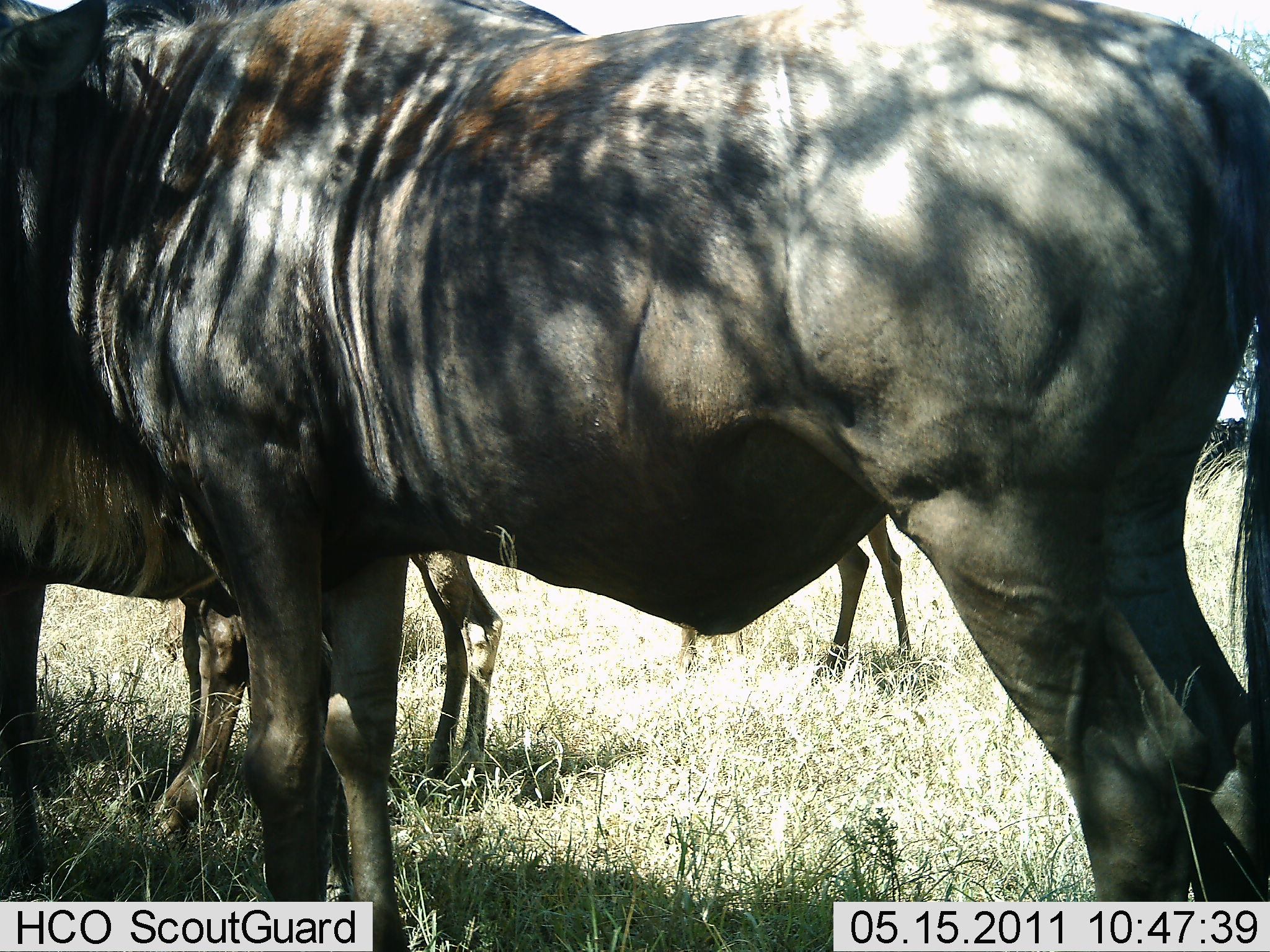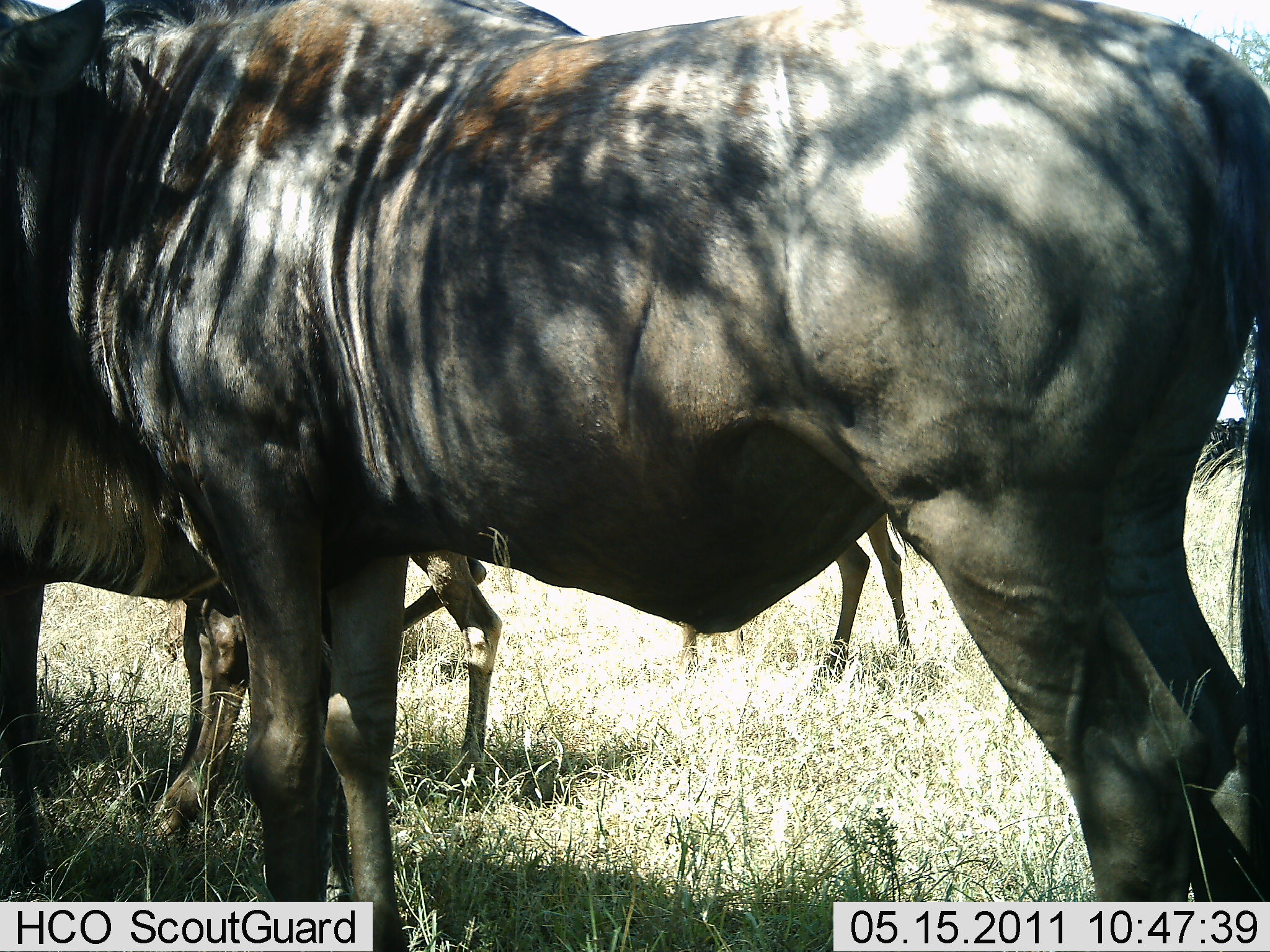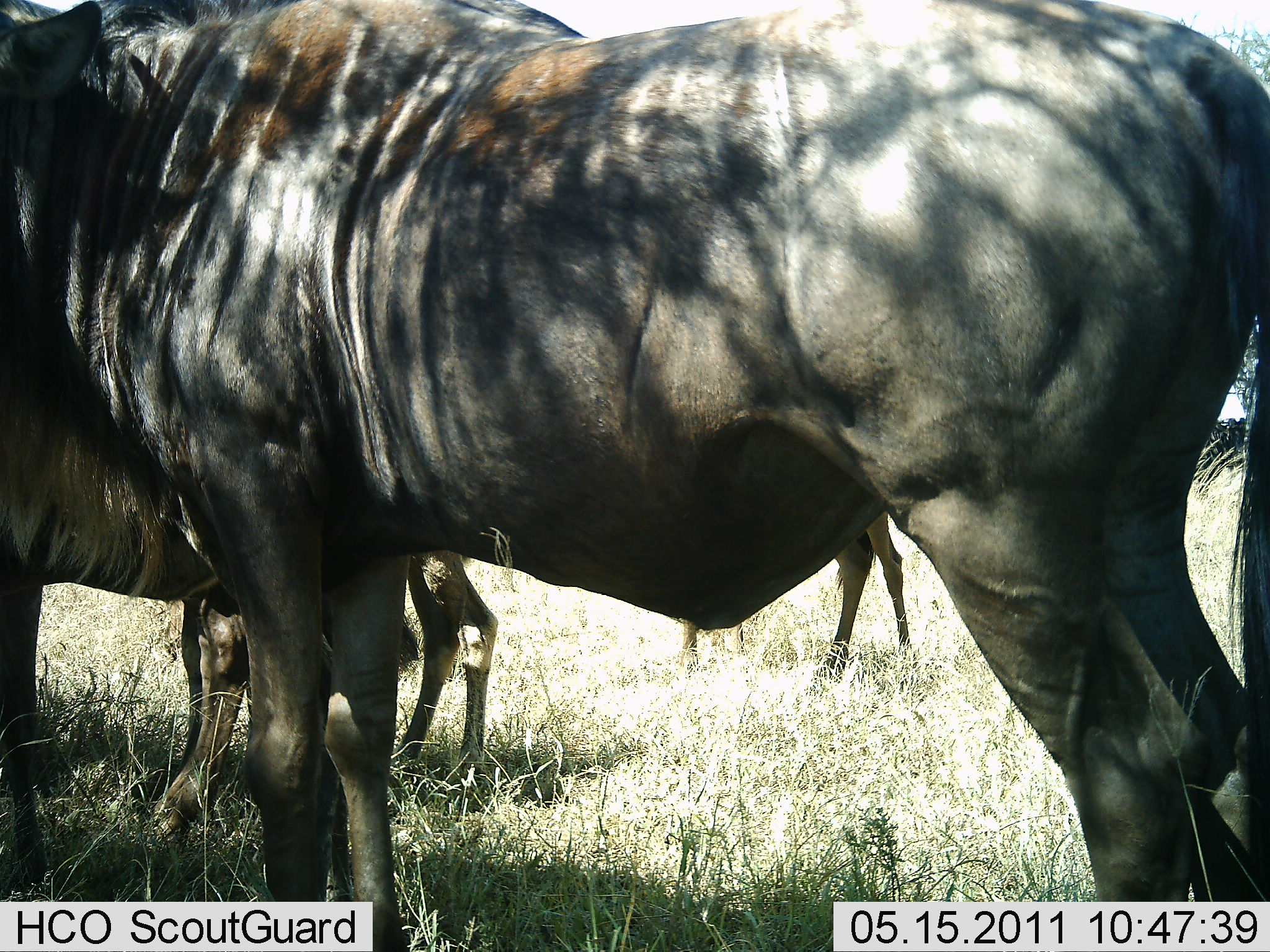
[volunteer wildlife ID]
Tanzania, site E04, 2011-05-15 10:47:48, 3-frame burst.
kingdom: Animalia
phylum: Chordata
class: Mammalia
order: Artiodactyla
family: Bovidae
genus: Connochaetes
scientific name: Connochaetes taurinus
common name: blue wildebeest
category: wildebeest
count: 4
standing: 100%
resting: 0%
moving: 0%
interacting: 0%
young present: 0%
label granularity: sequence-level